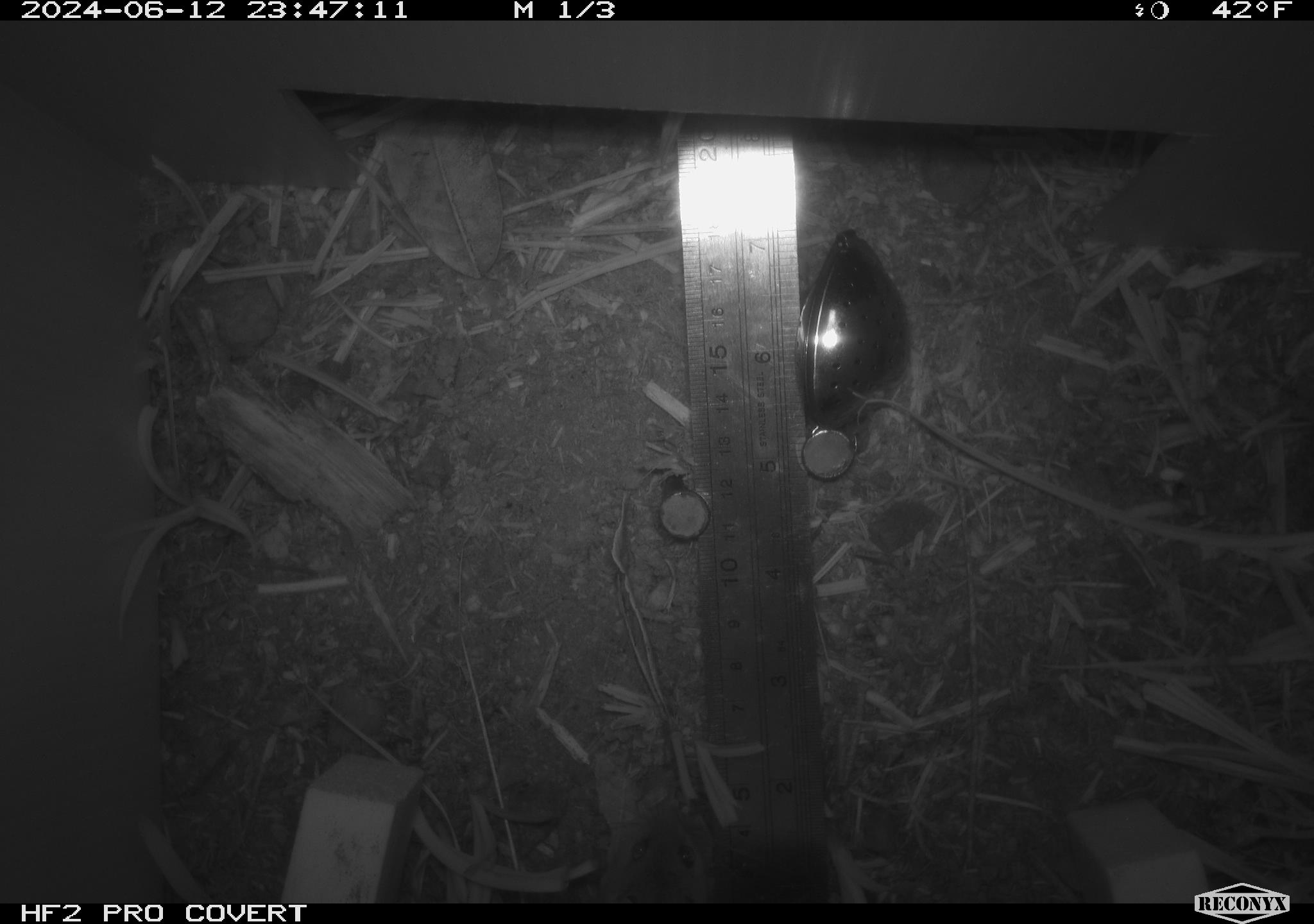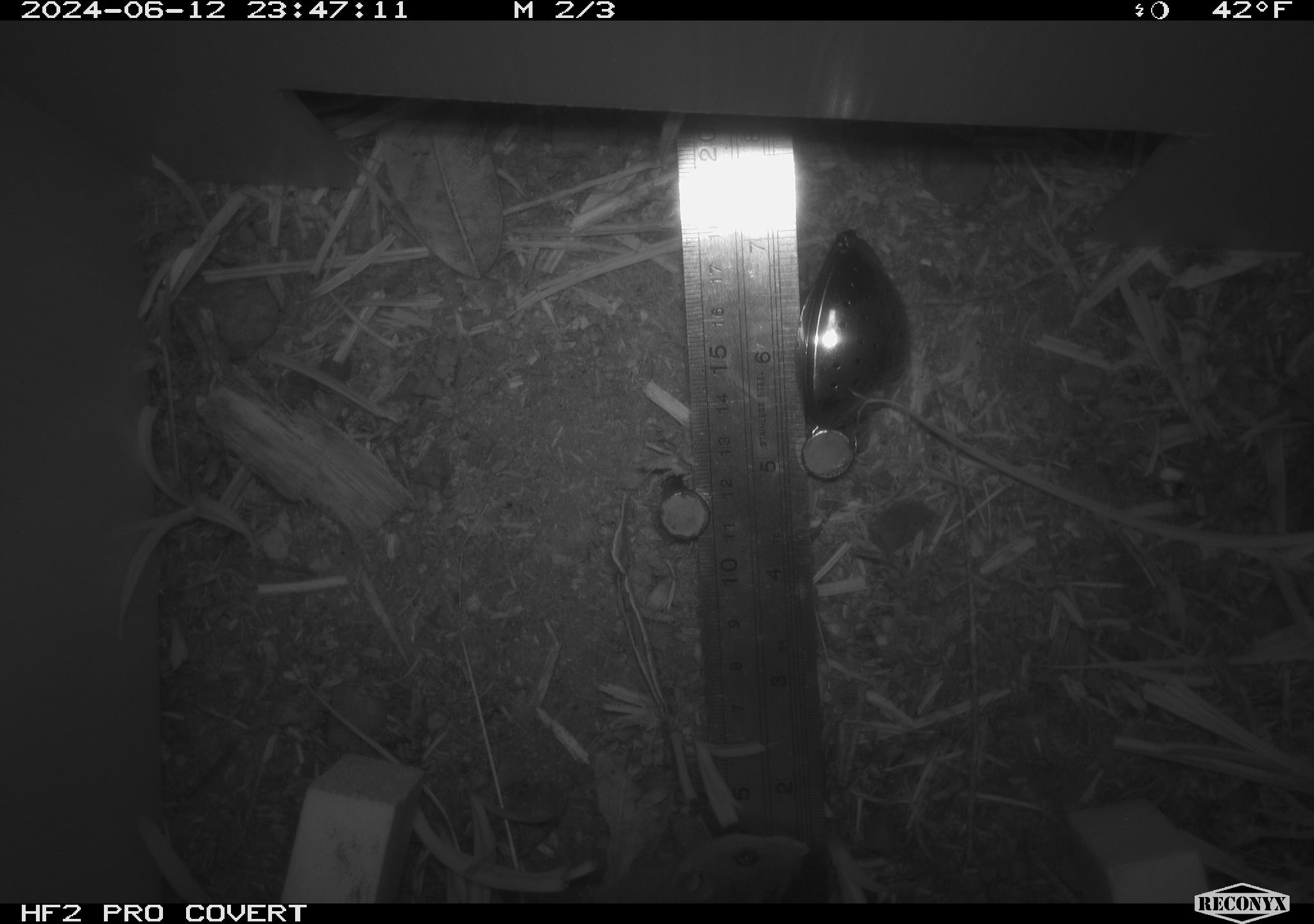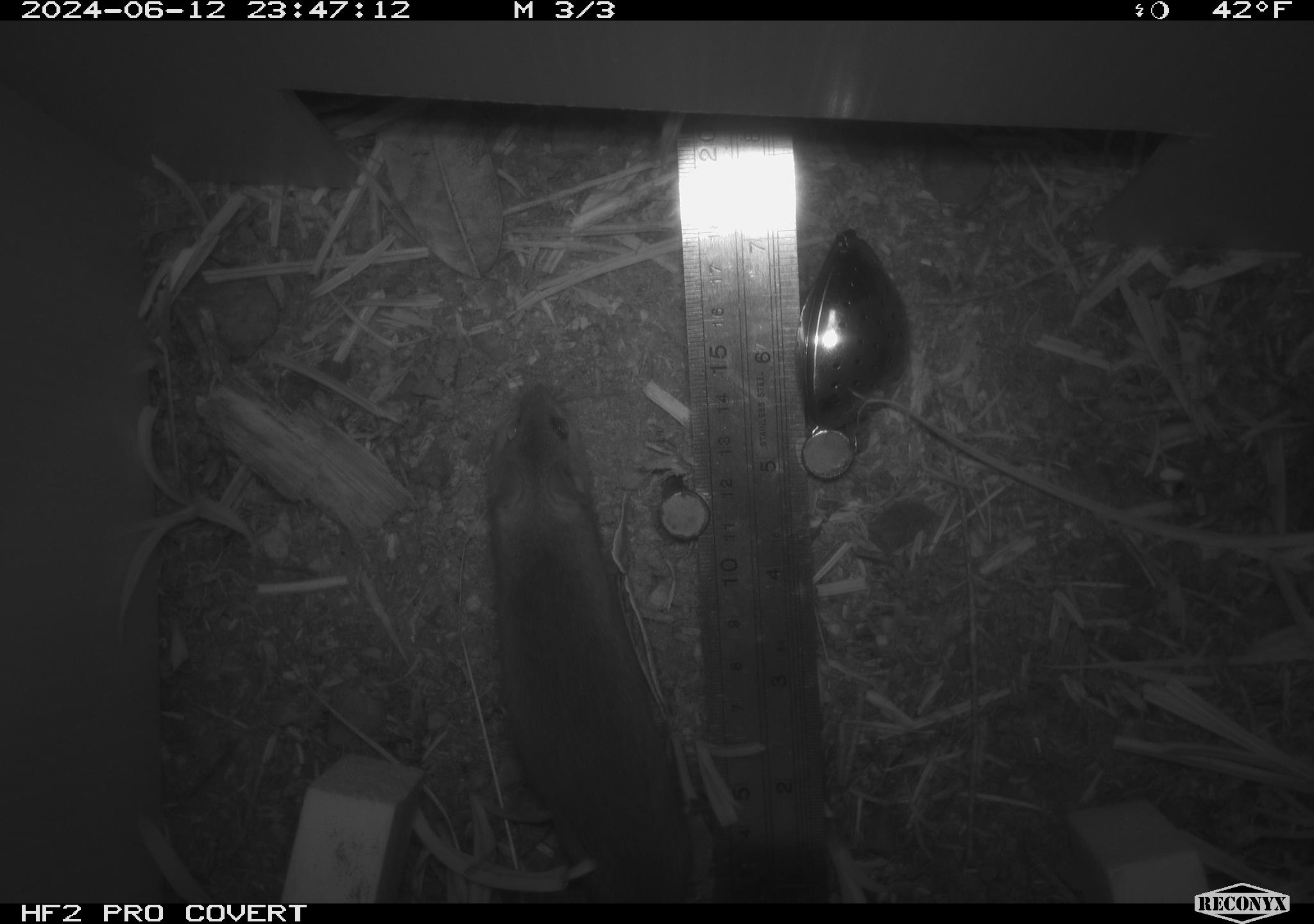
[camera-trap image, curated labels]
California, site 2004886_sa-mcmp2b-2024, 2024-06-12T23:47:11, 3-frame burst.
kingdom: Animalia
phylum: Chordata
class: Mammalia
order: Rodentia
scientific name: Rodentia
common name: mouse species